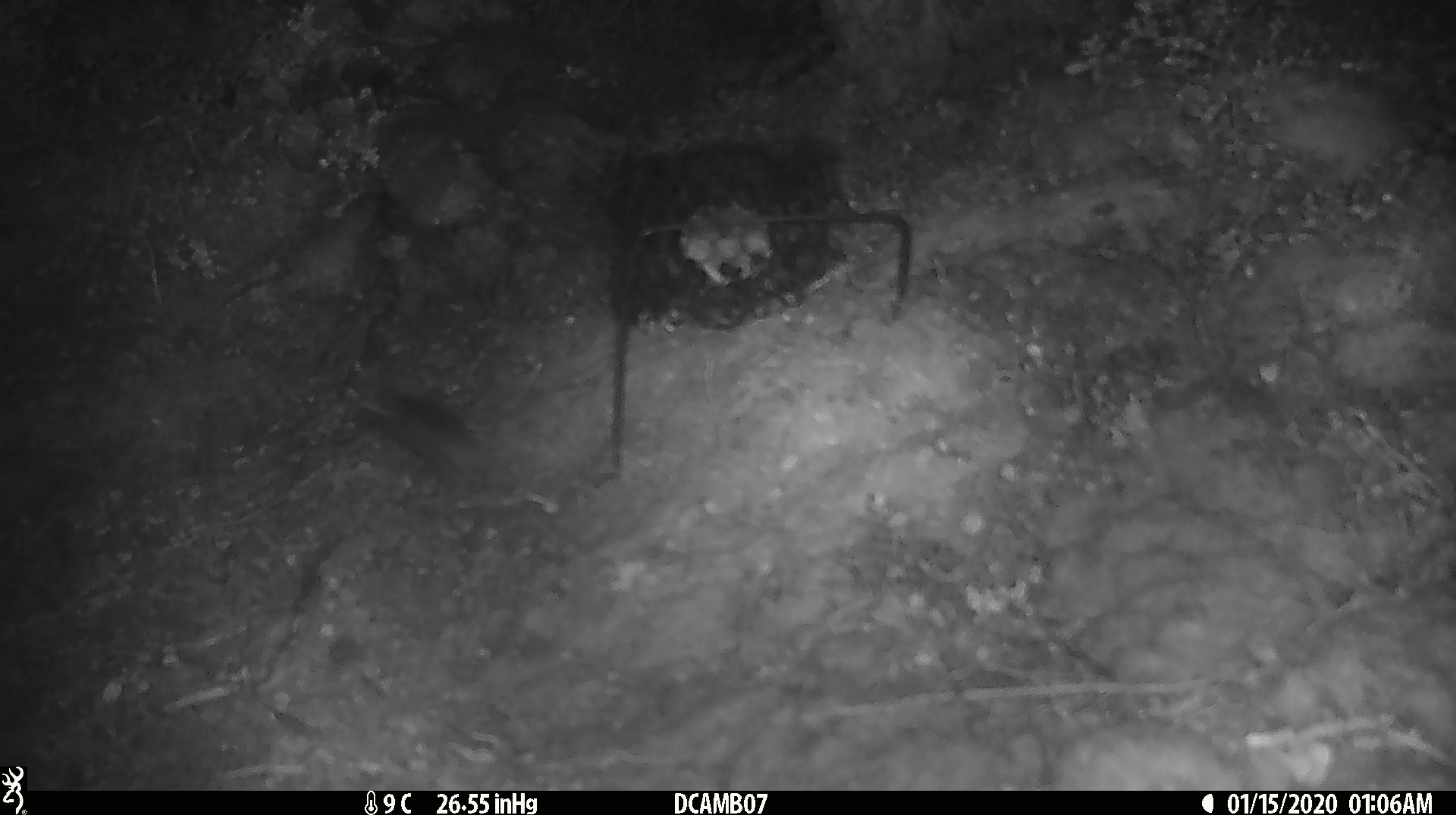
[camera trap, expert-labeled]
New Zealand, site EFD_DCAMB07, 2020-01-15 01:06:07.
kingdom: Animalia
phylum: Chordata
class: Mammalia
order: Rodentia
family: Muridae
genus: Mus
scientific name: Mus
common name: mouse